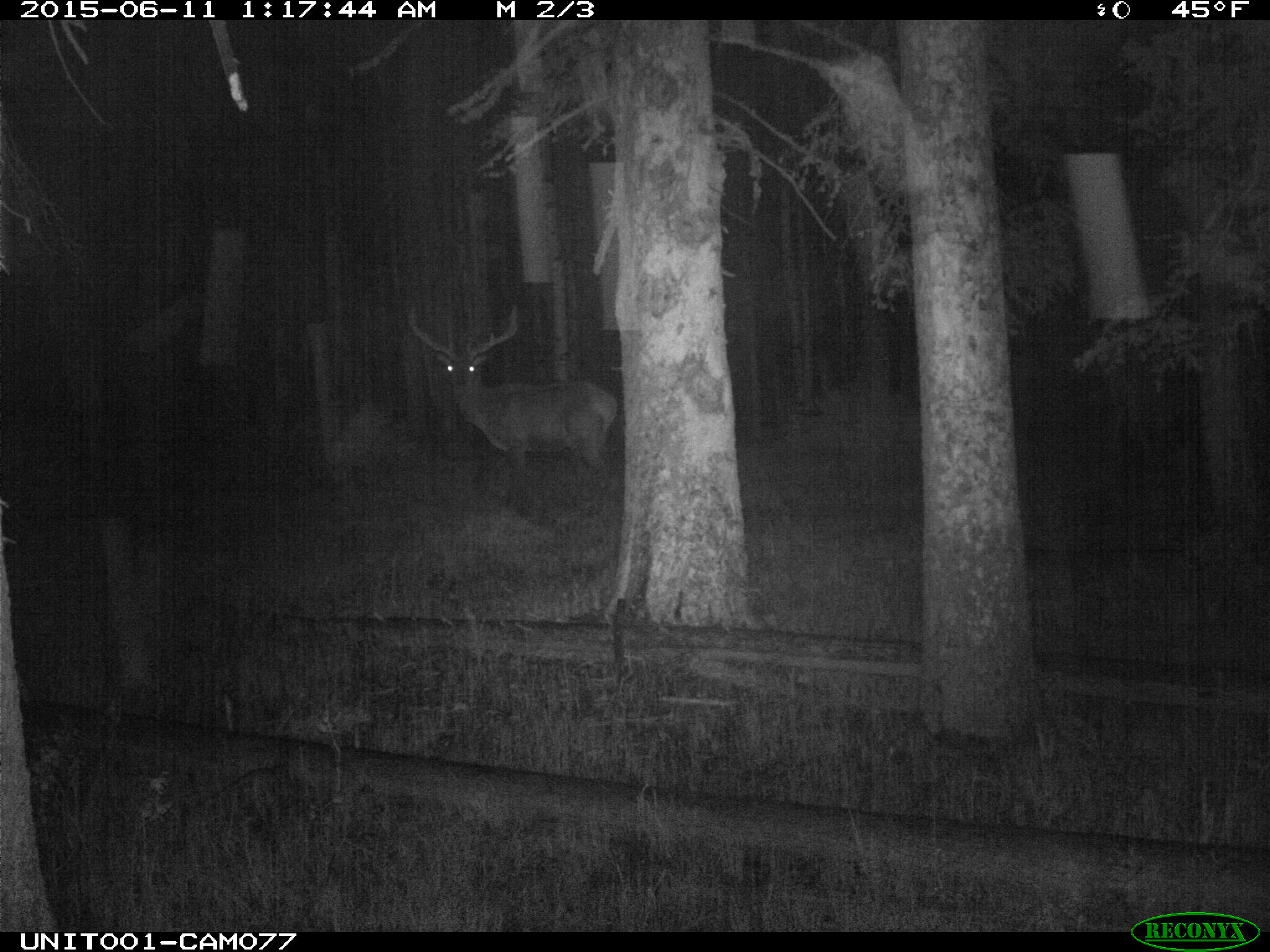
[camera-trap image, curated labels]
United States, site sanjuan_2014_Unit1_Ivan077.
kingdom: Animalia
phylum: Chordata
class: Mammalia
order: Artiodactyla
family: Cervidae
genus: Cervus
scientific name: Cervus elaphus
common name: red deer